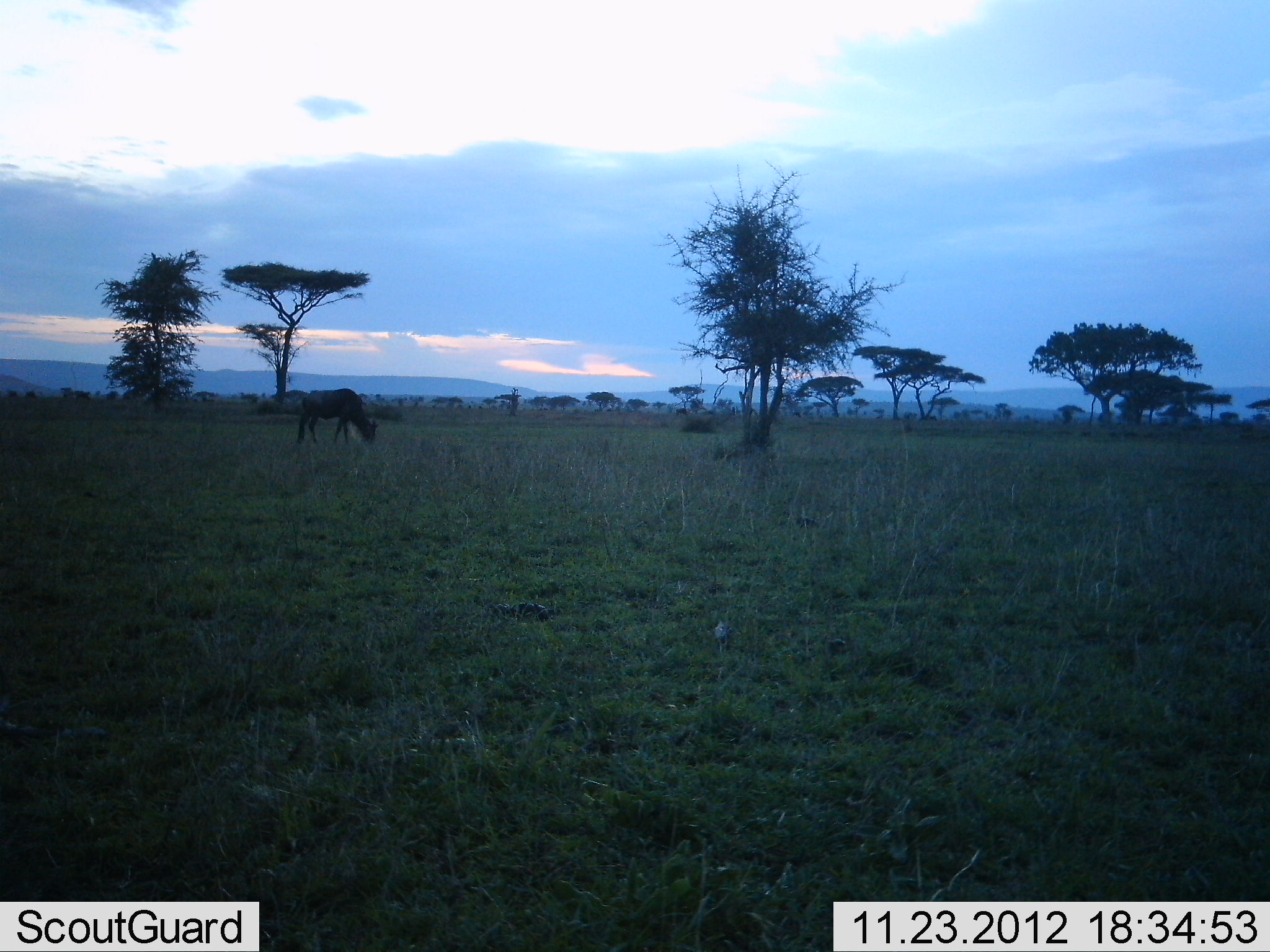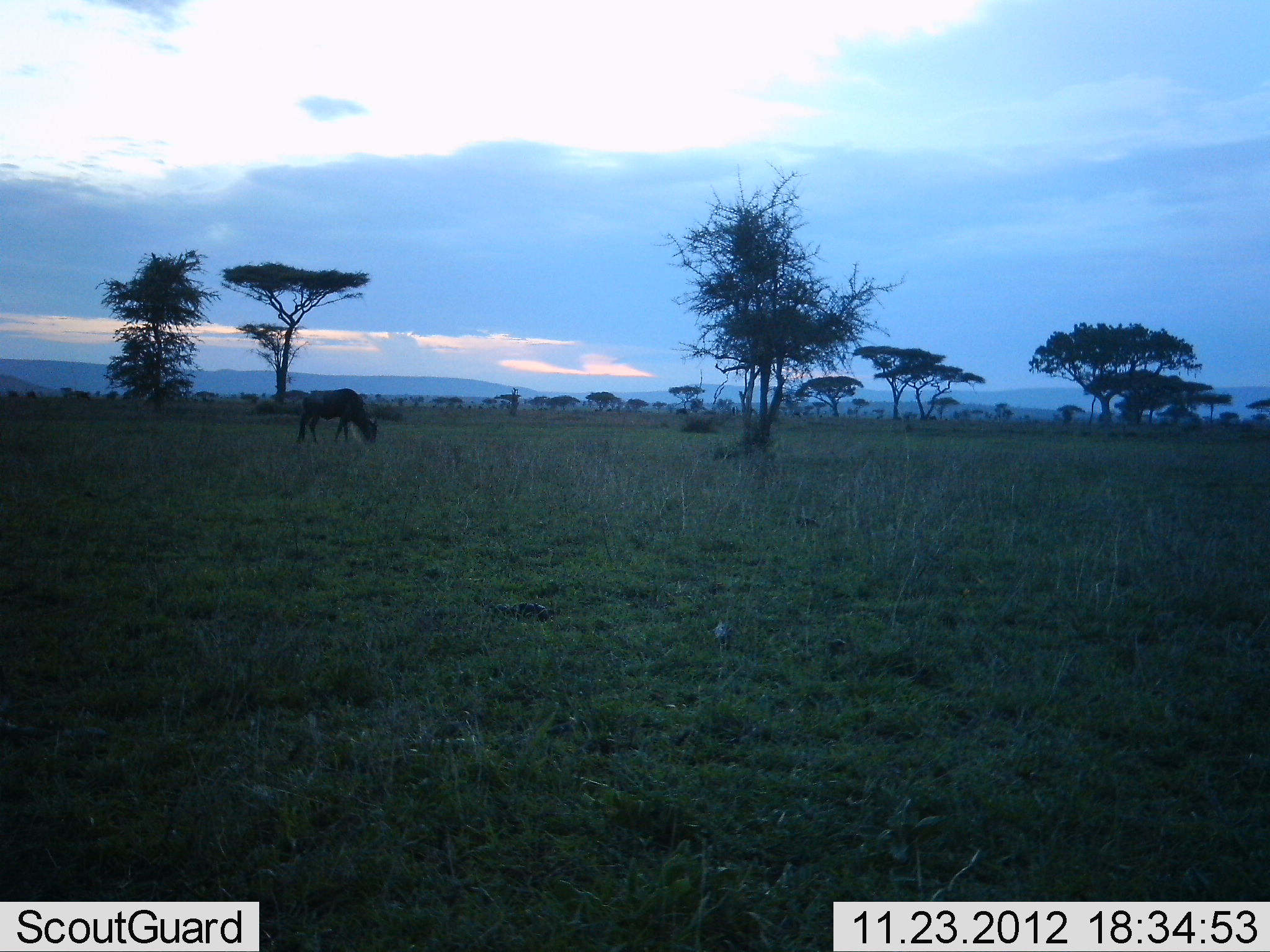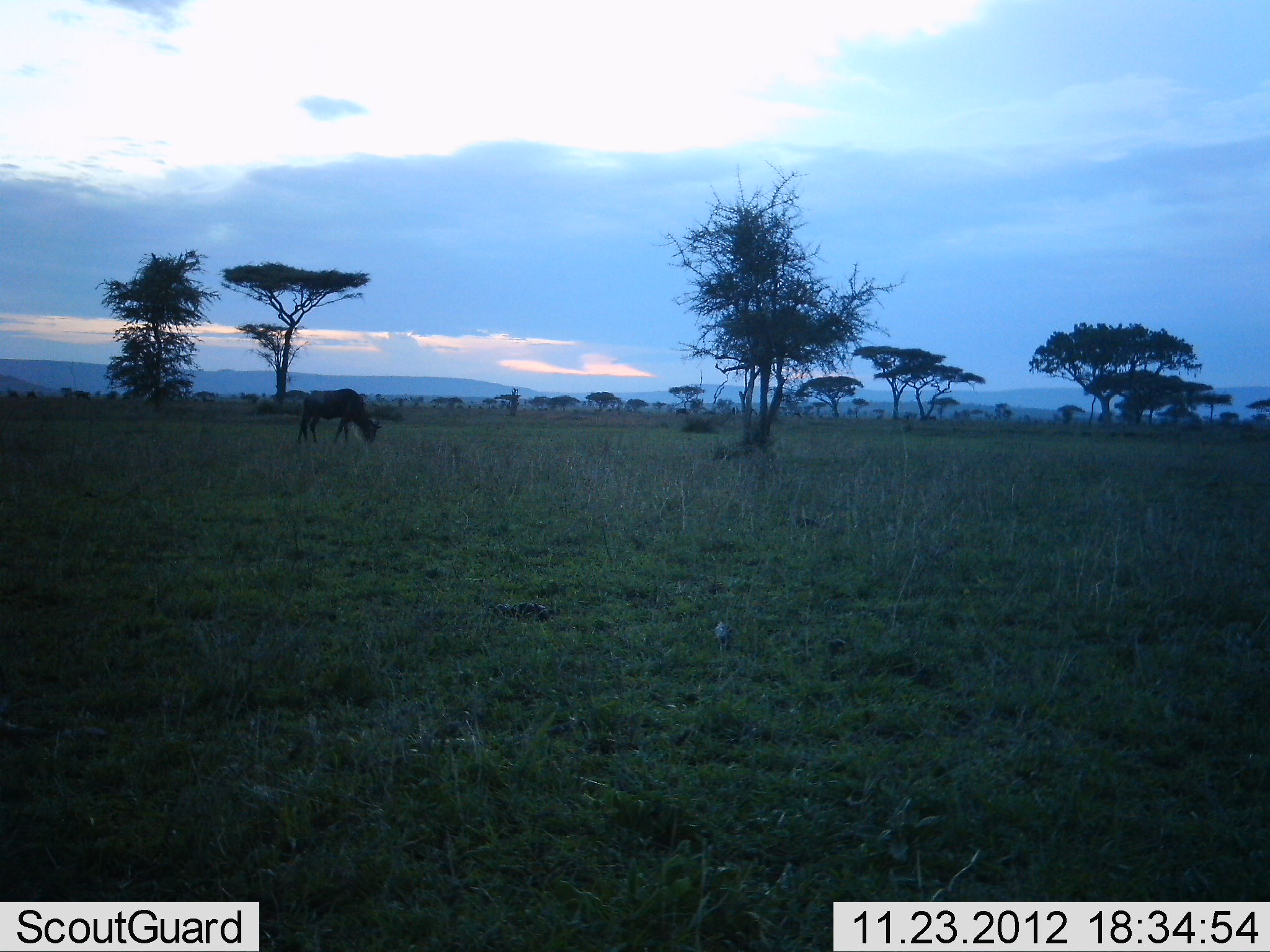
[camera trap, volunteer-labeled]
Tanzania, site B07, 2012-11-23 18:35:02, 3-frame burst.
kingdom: Animalia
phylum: Chordata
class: Mammalia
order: Artiodactyla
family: Bovidae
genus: Connochaetes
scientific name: Connochaetes taurinus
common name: blue wildebeest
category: wildebeest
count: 1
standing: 30%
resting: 0%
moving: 0%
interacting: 0%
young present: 0%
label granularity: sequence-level